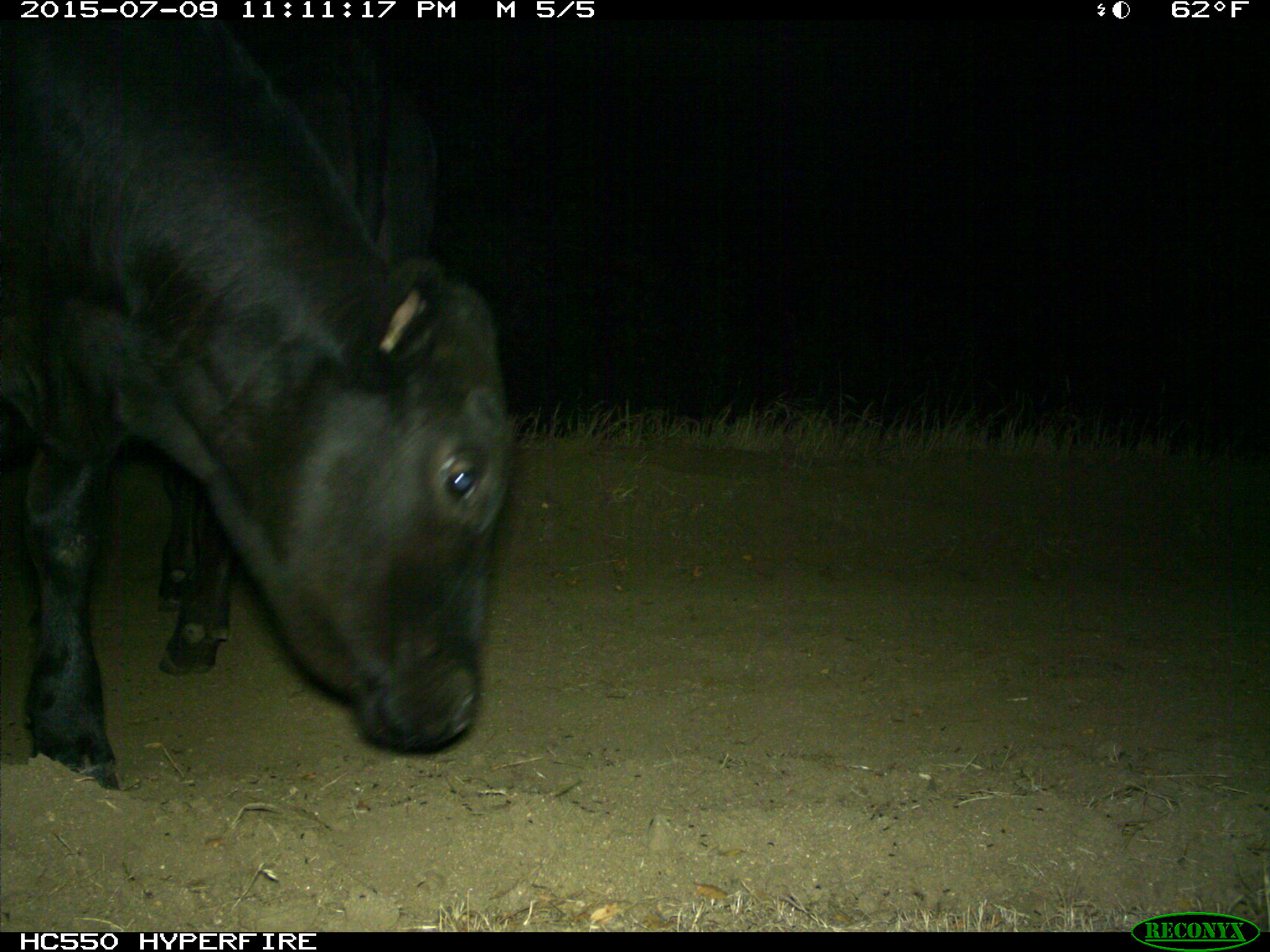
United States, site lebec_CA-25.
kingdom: Animalia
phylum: Chordata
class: Mammalia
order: Artiodactyla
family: Bovidae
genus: Bos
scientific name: Bos taurus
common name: domestic cow